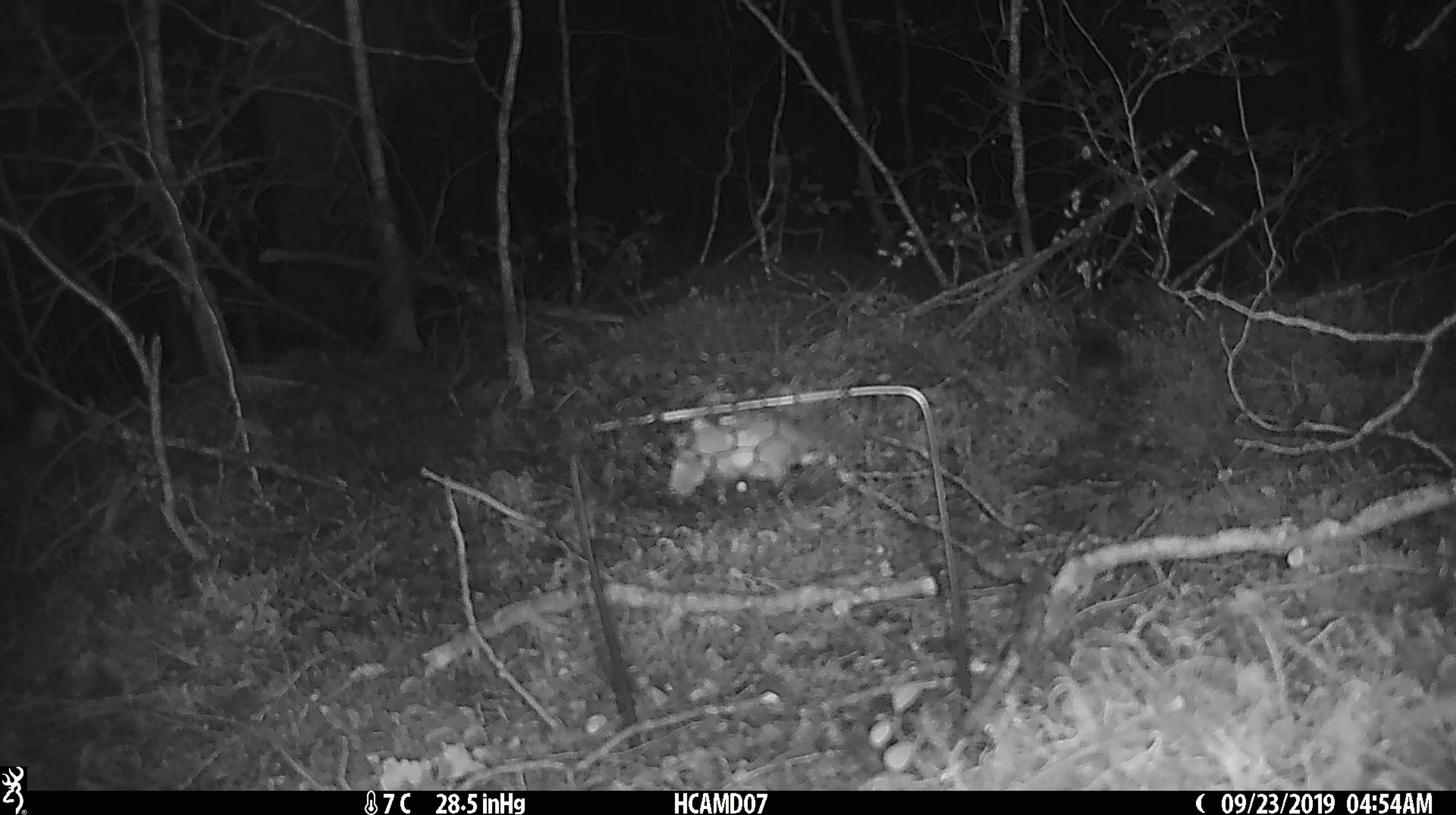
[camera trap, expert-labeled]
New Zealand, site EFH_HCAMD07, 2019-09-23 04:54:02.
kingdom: Animalia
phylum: Chordata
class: Mammalia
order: Rodentia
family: Muridae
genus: Mus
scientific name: Mus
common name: mouse